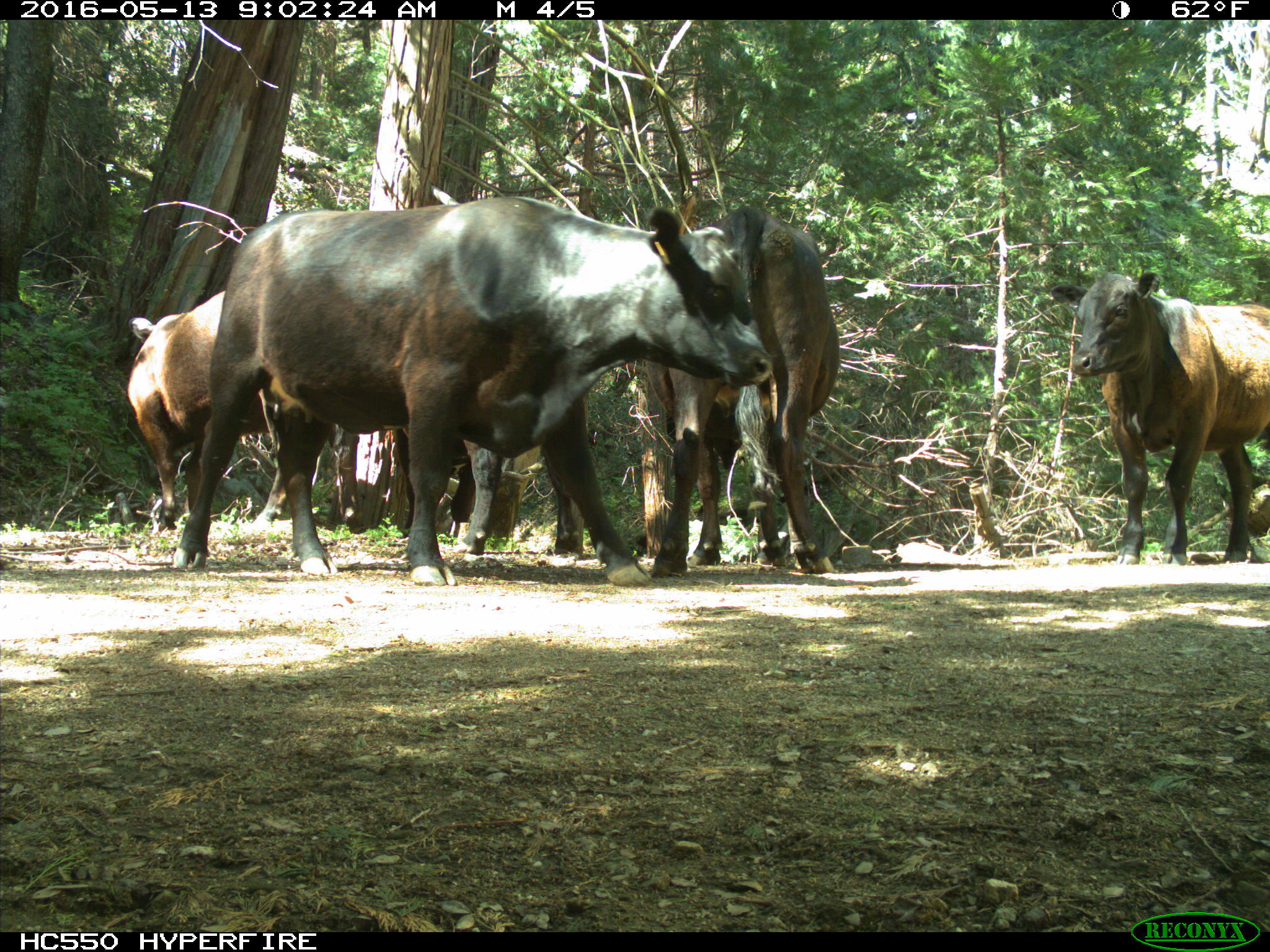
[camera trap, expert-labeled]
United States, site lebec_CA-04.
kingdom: Animalia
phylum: Chordata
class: Mammalia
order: Artiodactyla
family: Bovidae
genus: Bos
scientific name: Bos taurus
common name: domestic cow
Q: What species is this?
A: Bos taurus (domestic cow).